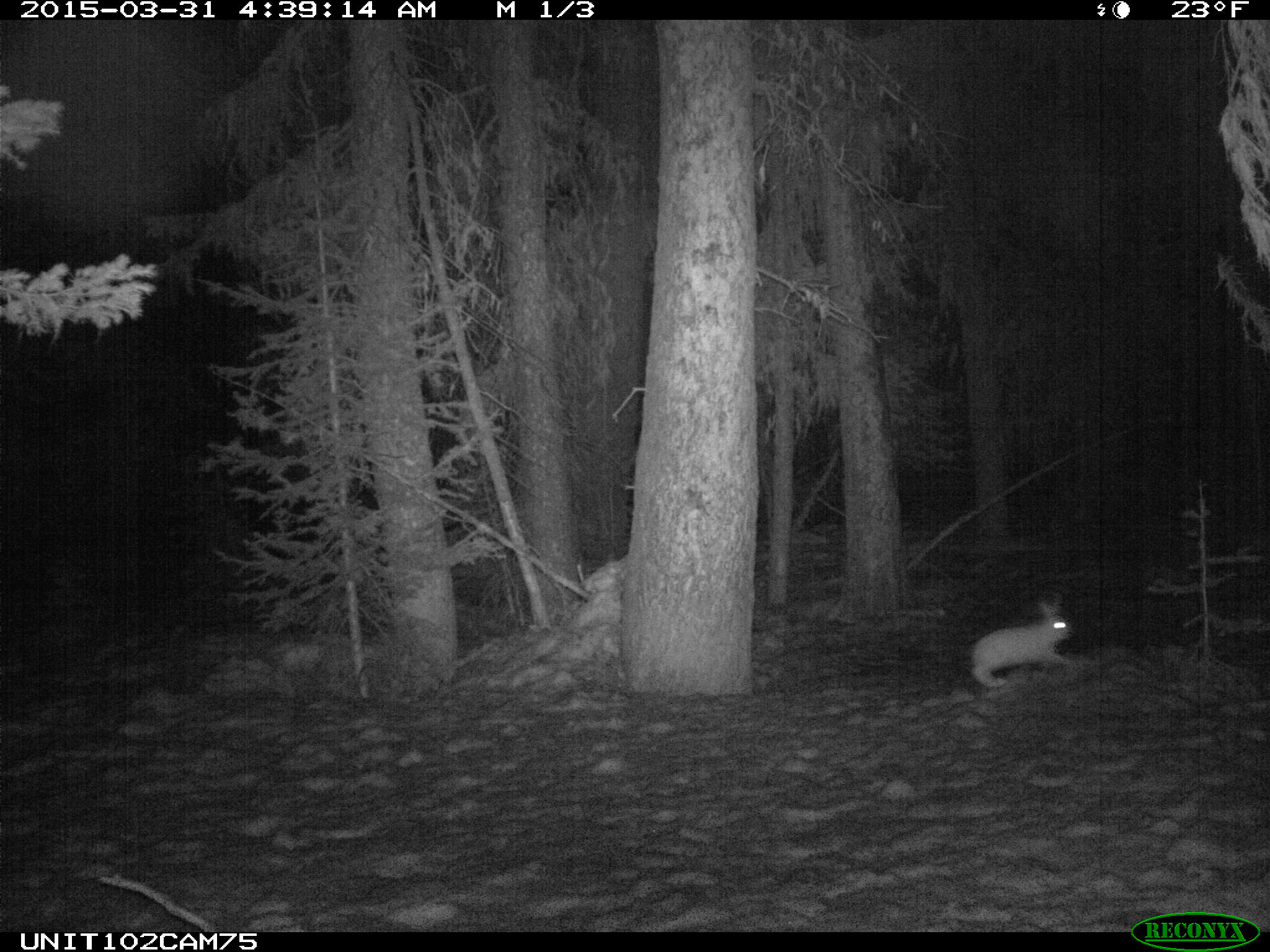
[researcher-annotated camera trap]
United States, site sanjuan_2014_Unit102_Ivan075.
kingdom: Animalia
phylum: Chordata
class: Mammalia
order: Lagomorpha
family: Leporidae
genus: Lepus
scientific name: Lepus americanus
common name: snowshoe hare